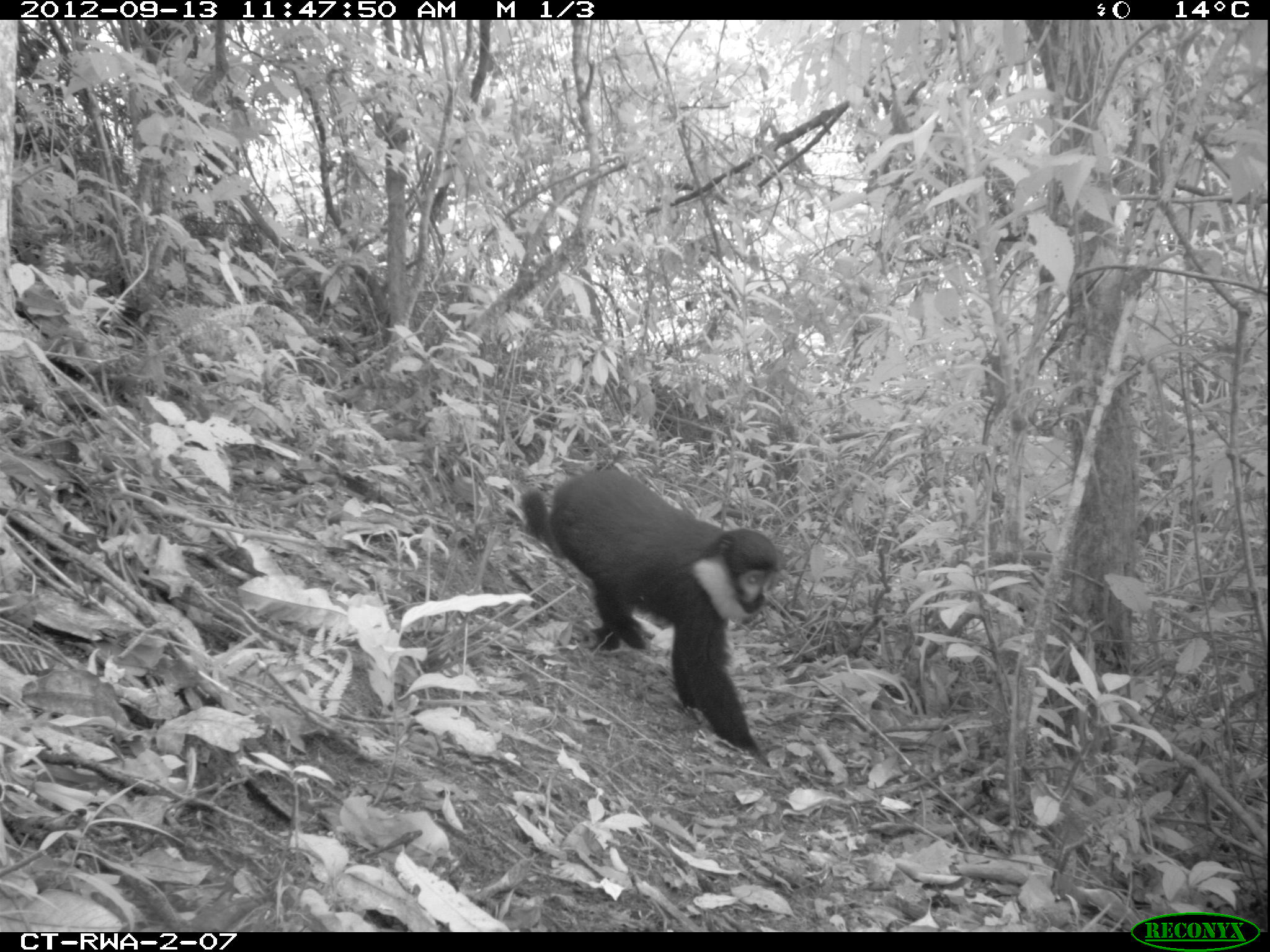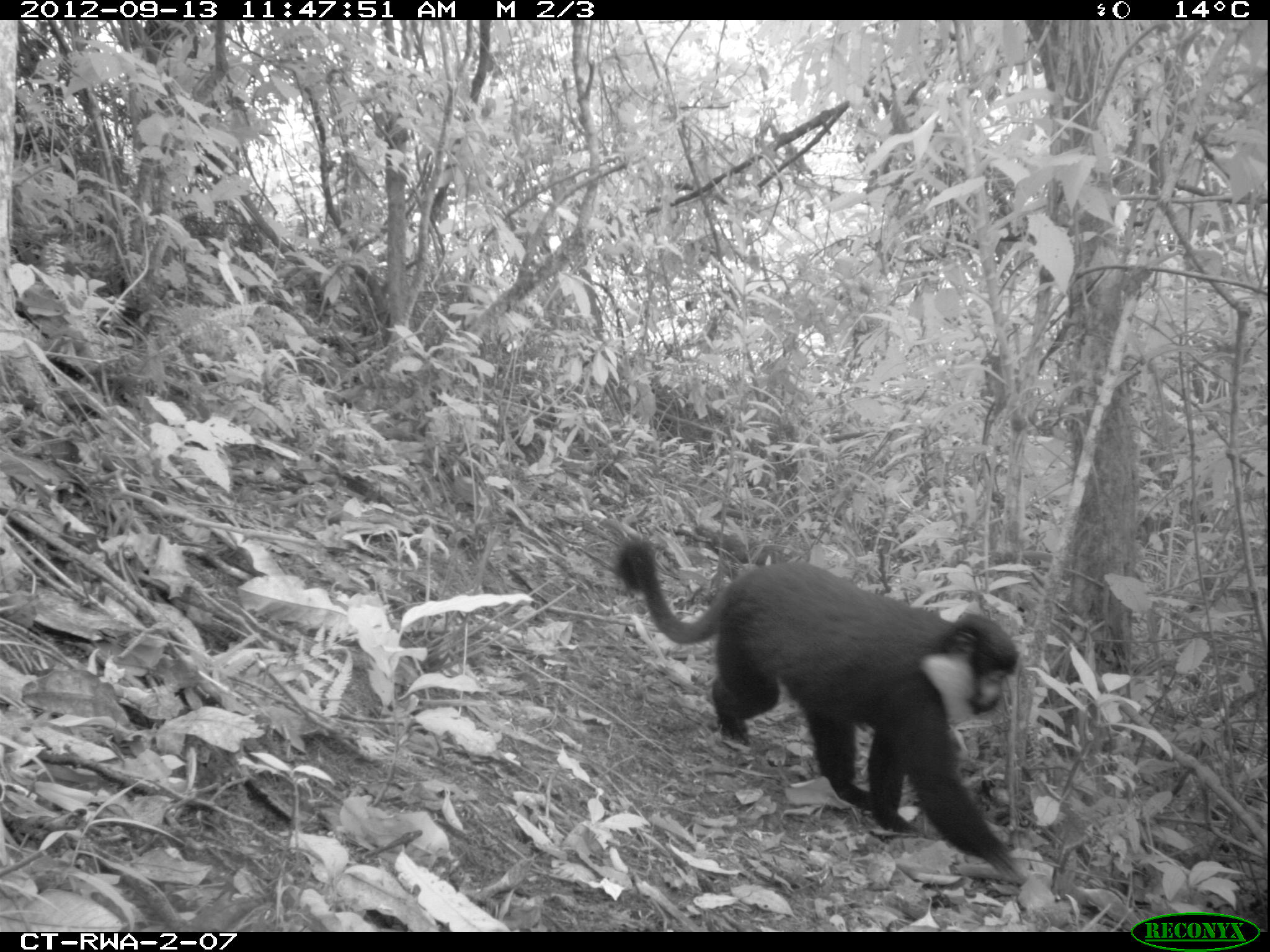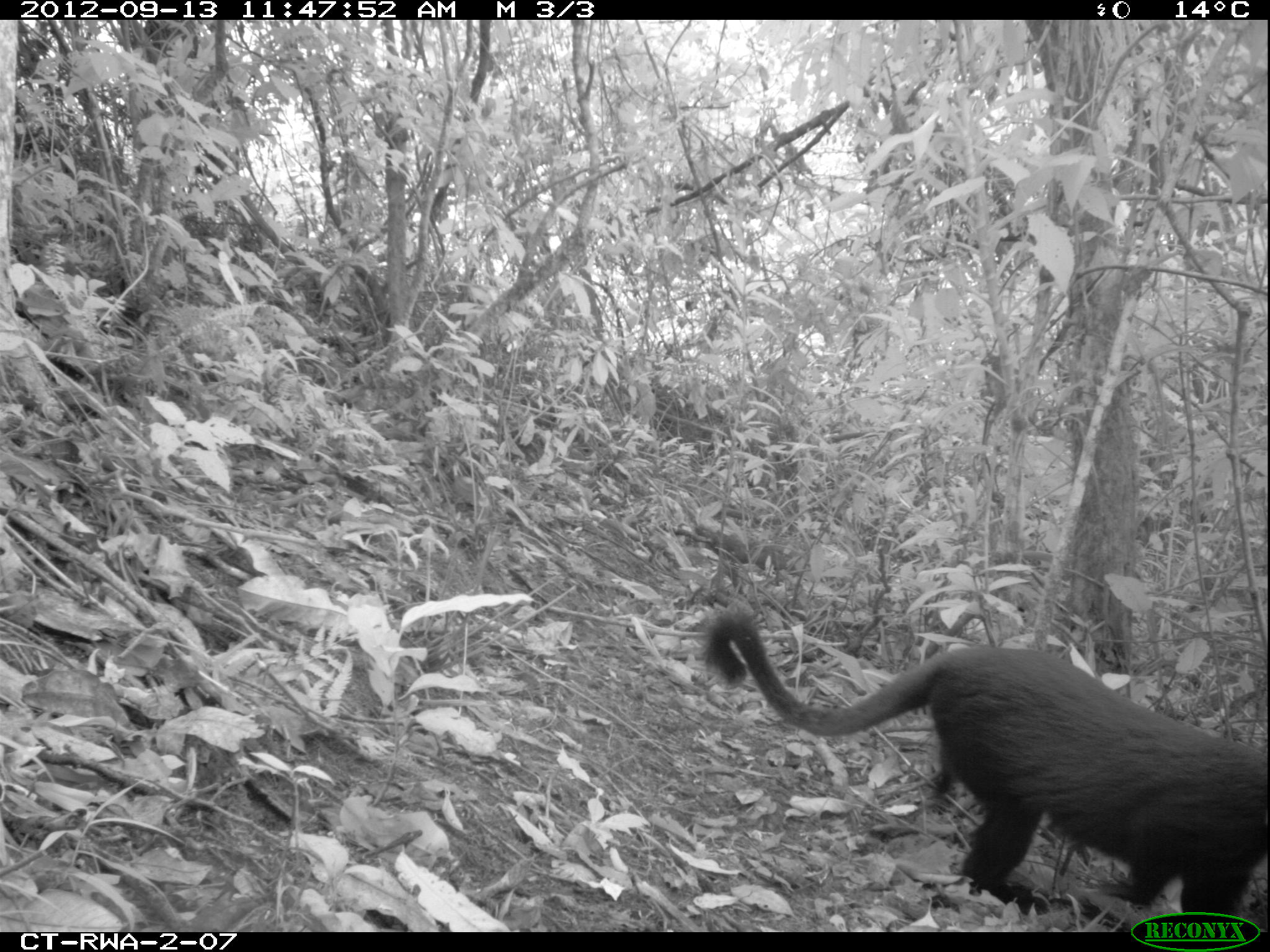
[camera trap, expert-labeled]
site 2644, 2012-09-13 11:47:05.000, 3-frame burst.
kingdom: Animalia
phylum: Chordata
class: Mammalia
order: Primates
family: Cercopithecidae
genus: Allochrocebus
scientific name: Allochrocebus lhoesti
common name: l'hoest's monkey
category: cercopithecus lhoesti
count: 1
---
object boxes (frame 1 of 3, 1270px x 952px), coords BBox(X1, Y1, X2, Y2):
cercopithecus lhoesti: BBox(518, 466, 787, 769)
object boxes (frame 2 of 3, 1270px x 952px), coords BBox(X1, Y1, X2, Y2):
cercopithecus lhoesti: BBox(610, 533, 1028, 883)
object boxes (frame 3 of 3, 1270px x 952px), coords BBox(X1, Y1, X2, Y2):
cercopithecus lhoesti: BBox(697, 600, 1267, 916)